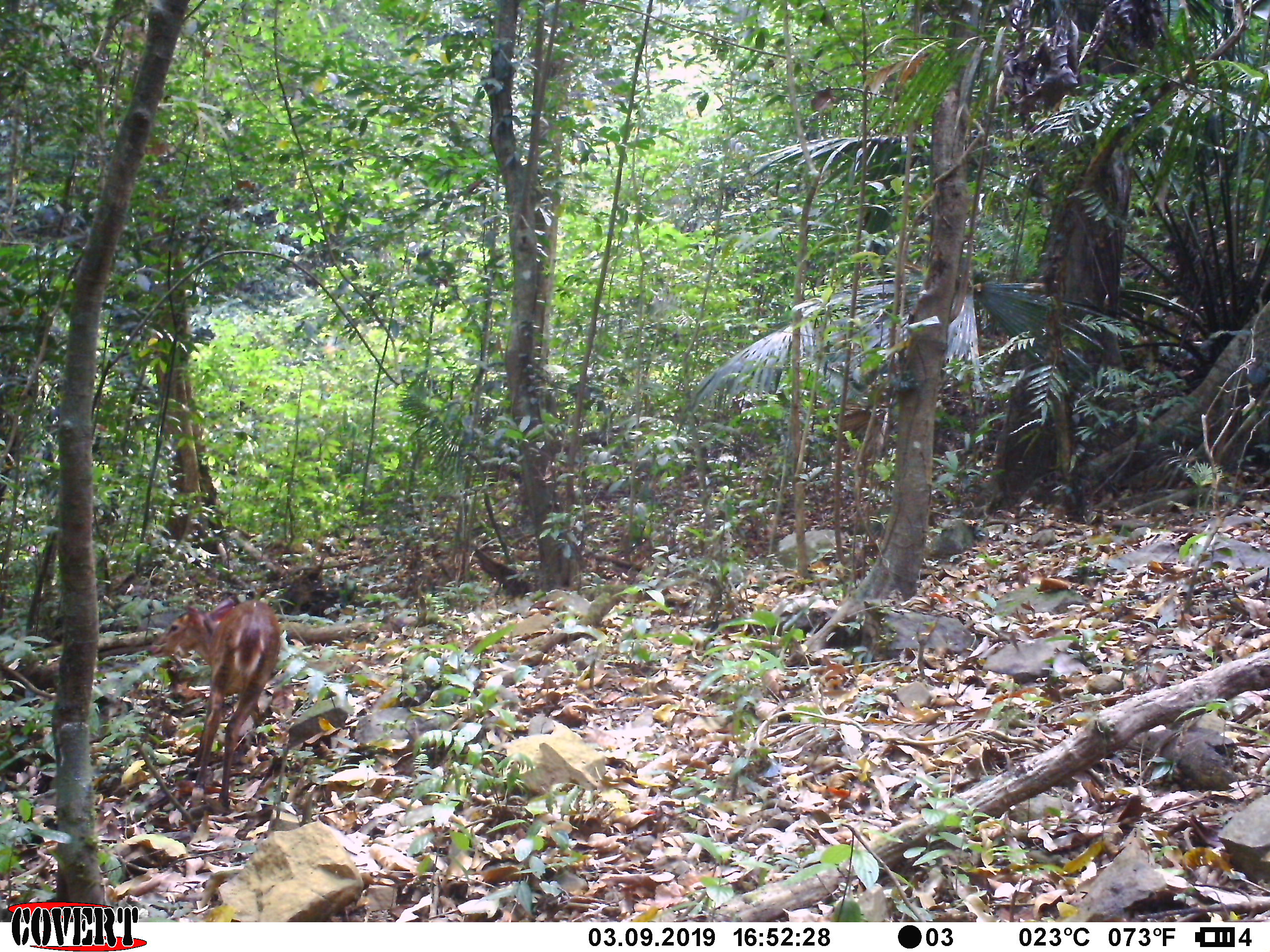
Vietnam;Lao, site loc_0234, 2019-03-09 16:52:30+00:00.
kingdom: Animalia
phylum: Chordata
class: Mammalia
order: Artiodactyla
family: Cervidae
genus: Muntiacus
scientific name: Muntiacus vuquangensis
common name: large-antlered muntjac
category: large antlered muntjac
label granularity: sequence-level